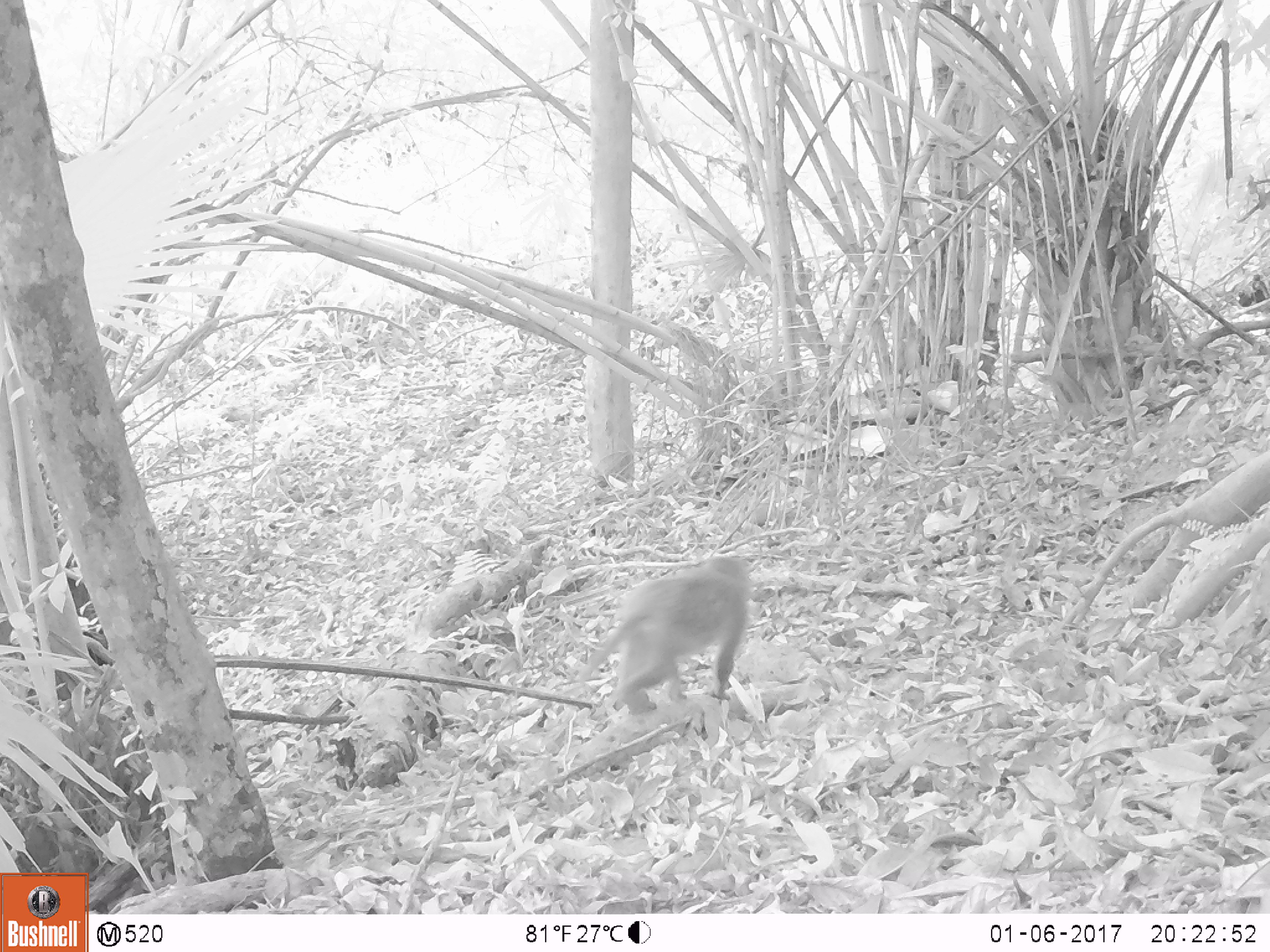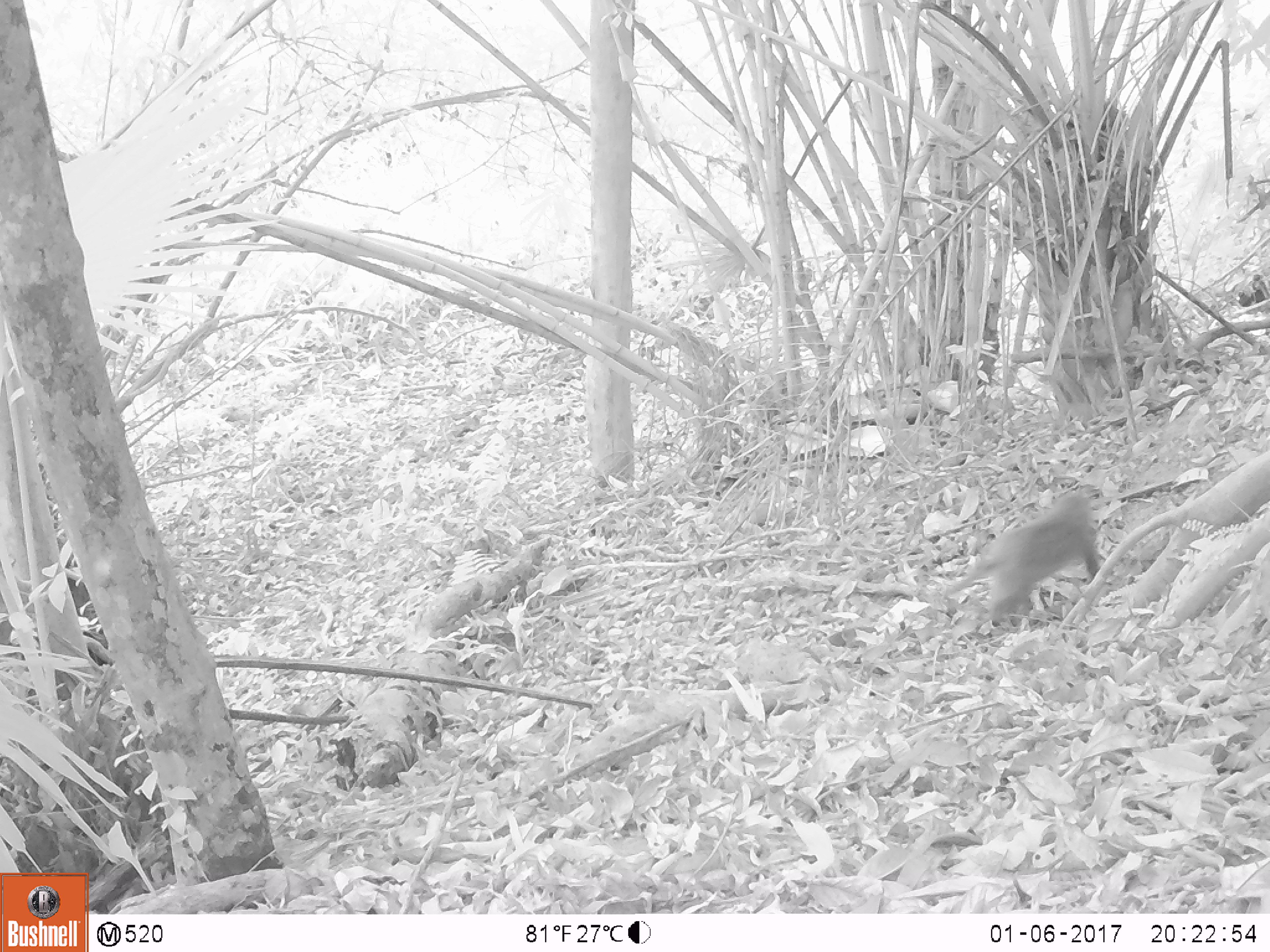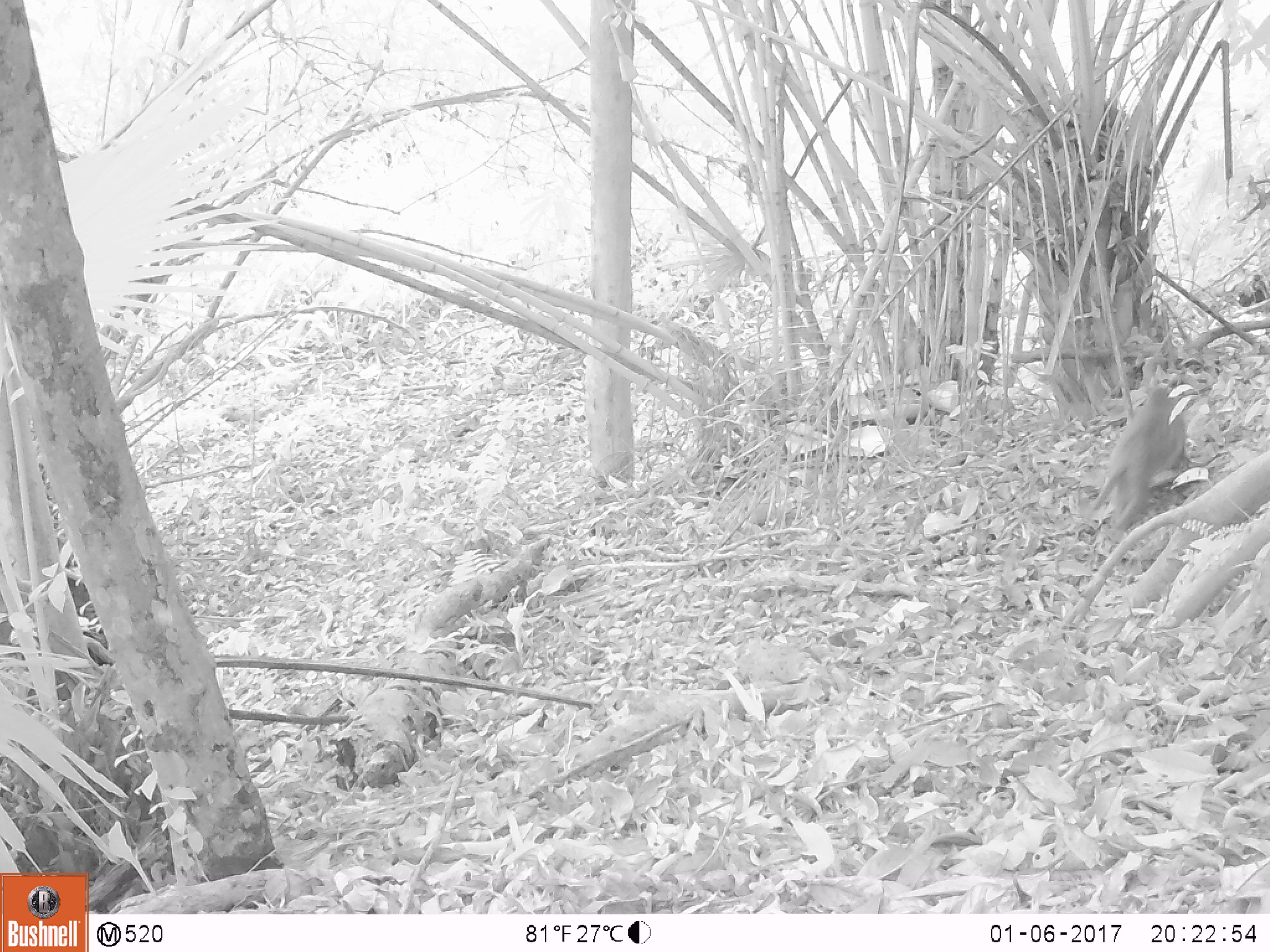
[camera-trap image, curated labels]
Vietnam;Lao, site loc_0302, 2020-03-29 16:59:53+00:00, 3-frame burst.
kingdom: Animalia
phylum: Chordata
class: Mammalia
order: Primates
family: Cercopithecidae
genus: Macaca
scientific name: Macaca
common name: macaques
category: assam or rhesus macaque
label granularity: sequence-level